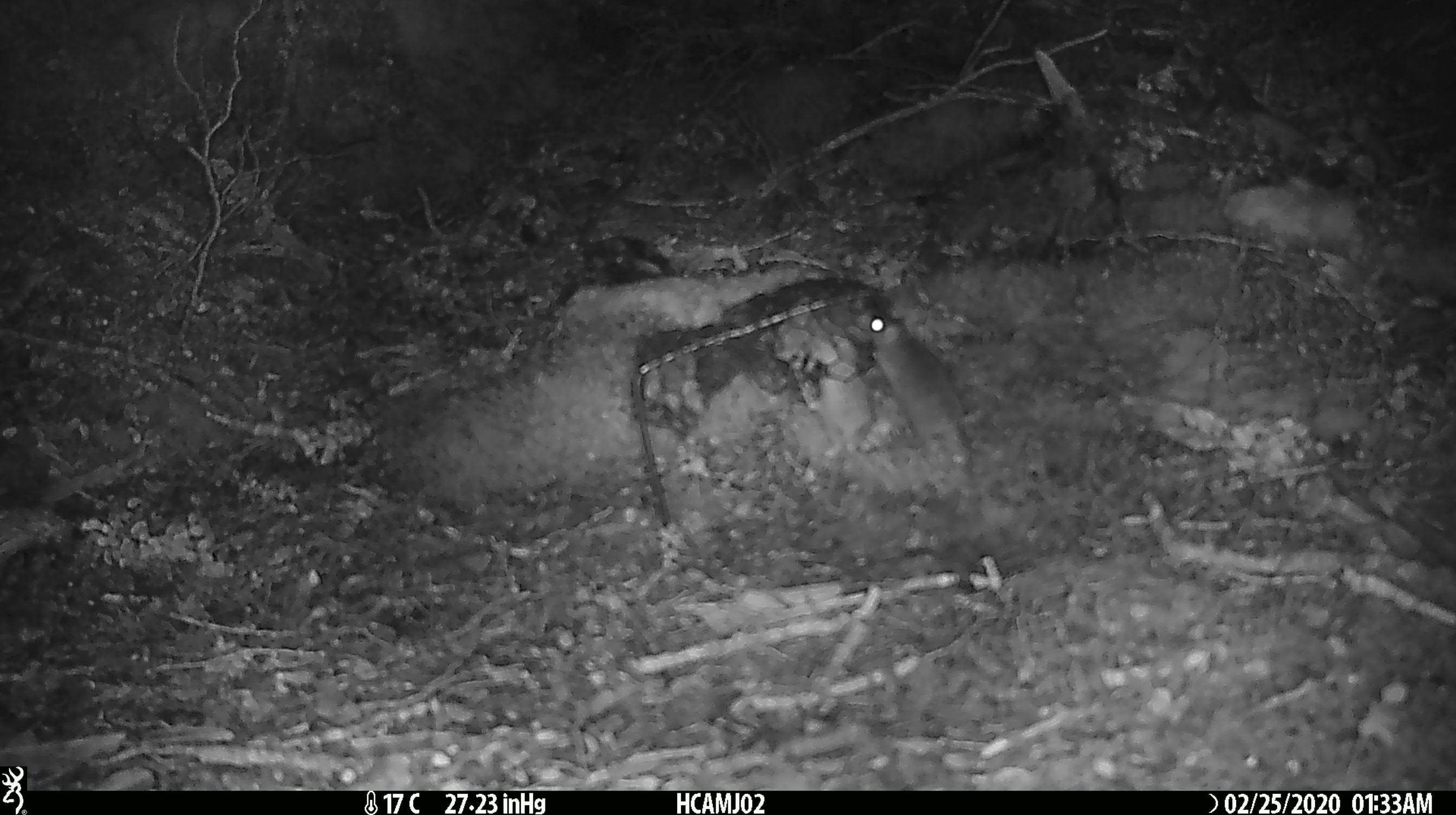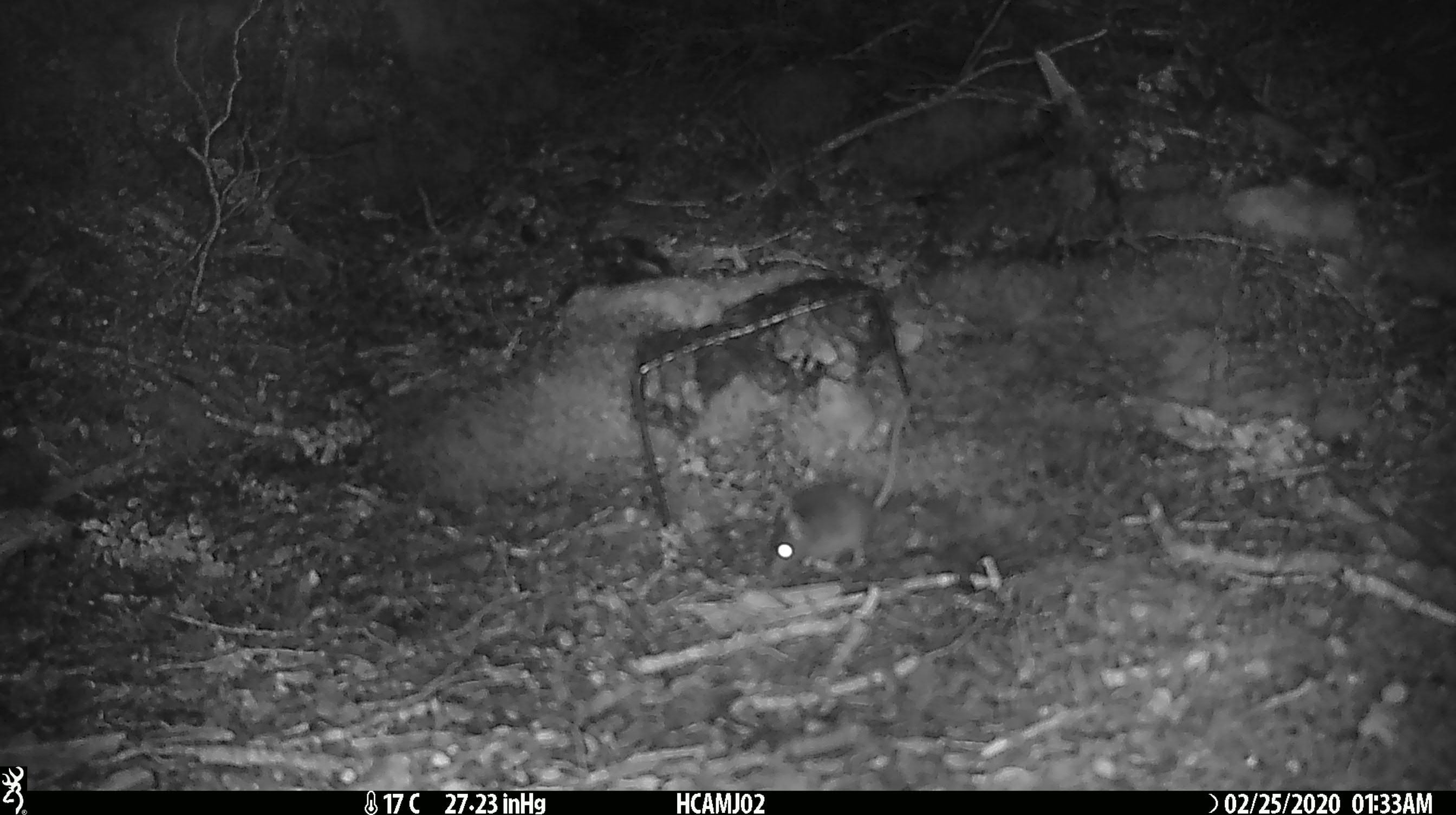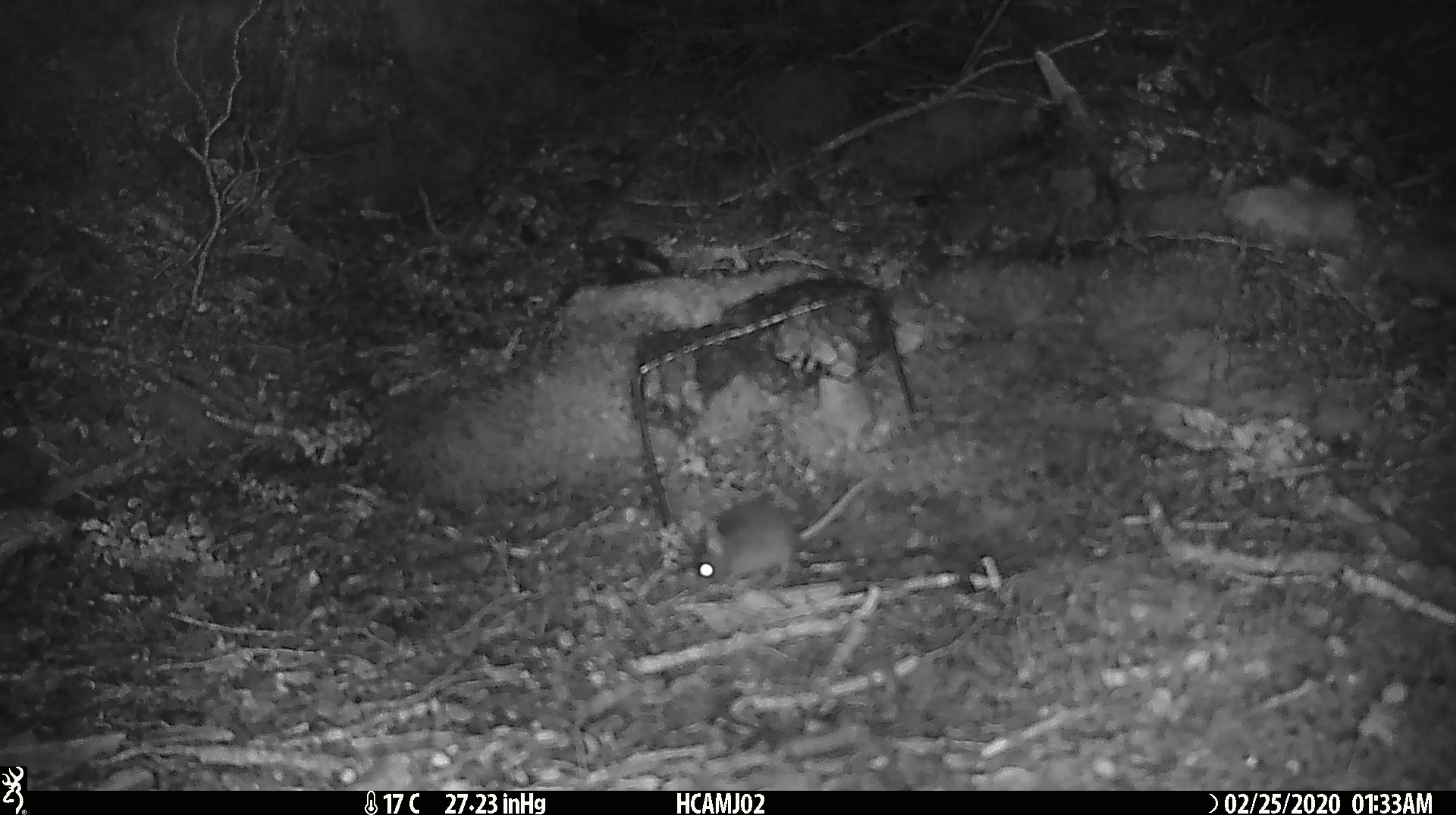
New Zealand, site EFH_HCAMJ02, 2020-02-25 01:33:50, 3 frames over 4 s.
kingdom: Animalia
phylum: Chordata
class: Mammalia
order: Rodentia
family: Muridae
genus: Mus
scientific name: Mus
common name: mouse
Mouse (Mus).